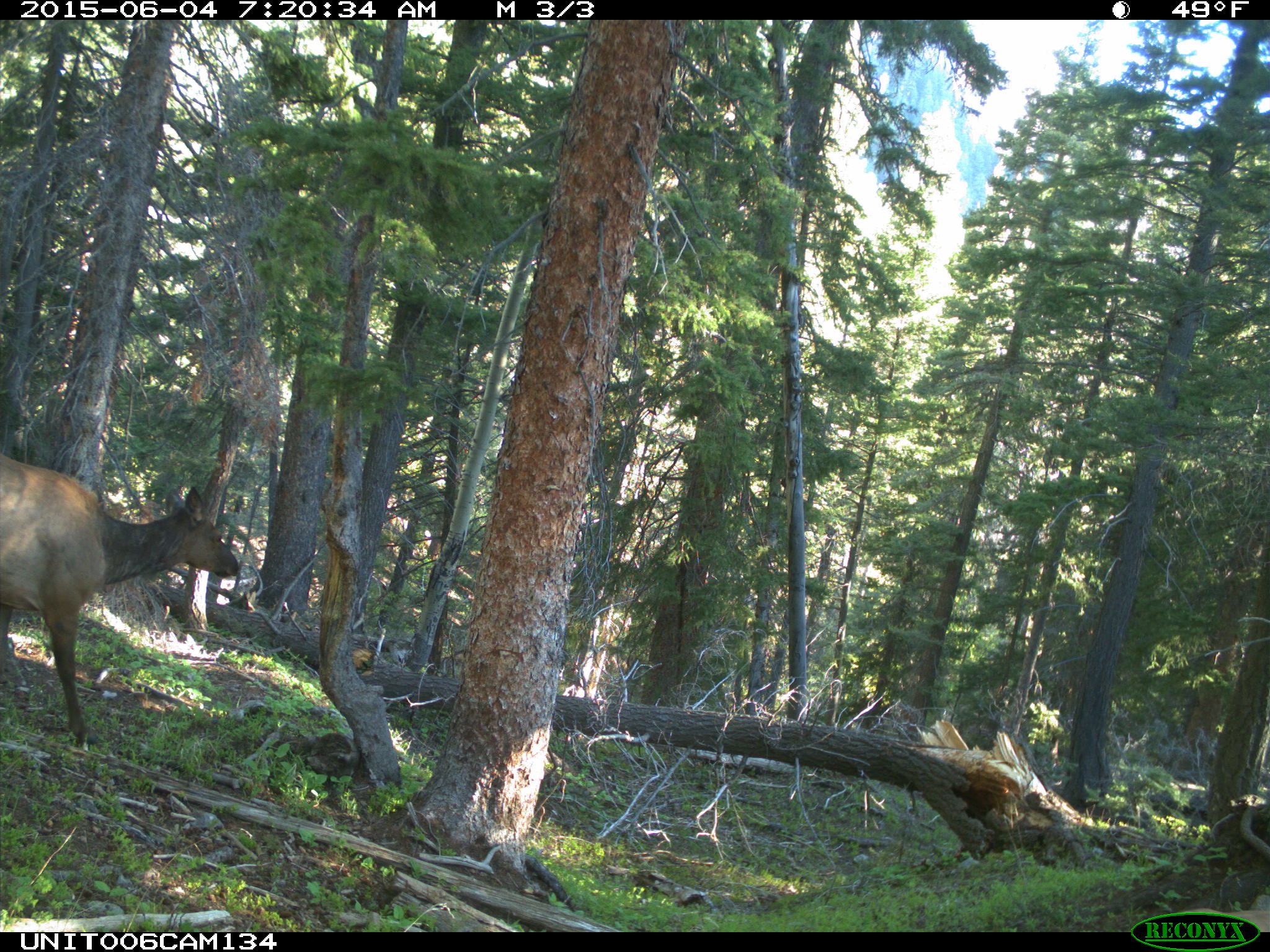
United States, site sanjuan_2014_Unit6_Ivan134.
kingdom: Animalia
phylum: Chordata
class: Mammalia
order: Artiodactyla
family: Cervidae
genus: Cervus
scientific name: Cervus elaphus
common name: red deer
Cervus elaphus (red deer).